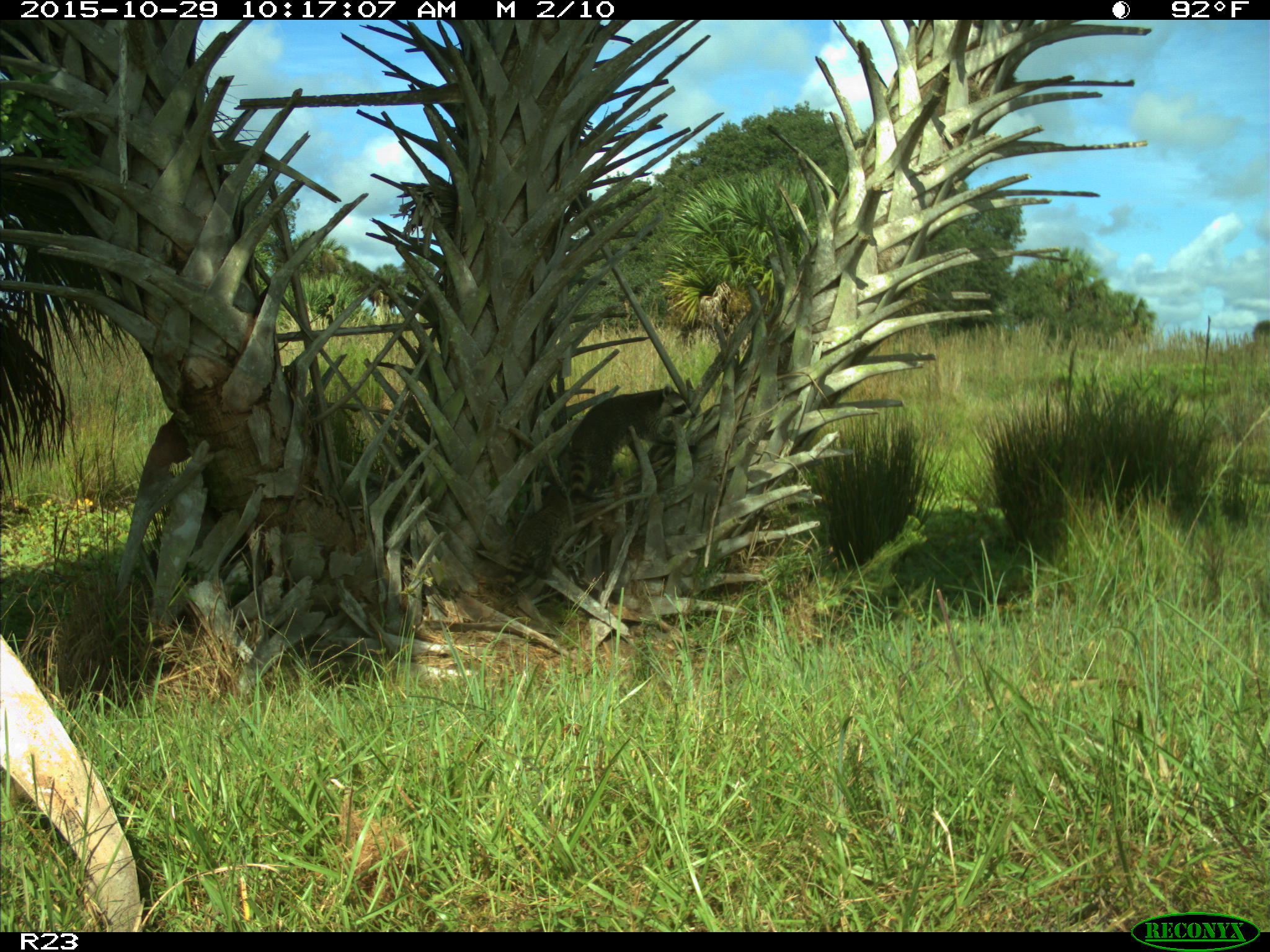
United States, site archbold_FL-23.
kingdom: Animalia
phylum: Chordata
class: Mammalia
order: Carnivora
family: Procyonidae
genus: Procyon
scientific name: Procyon lotor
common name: common raccoon